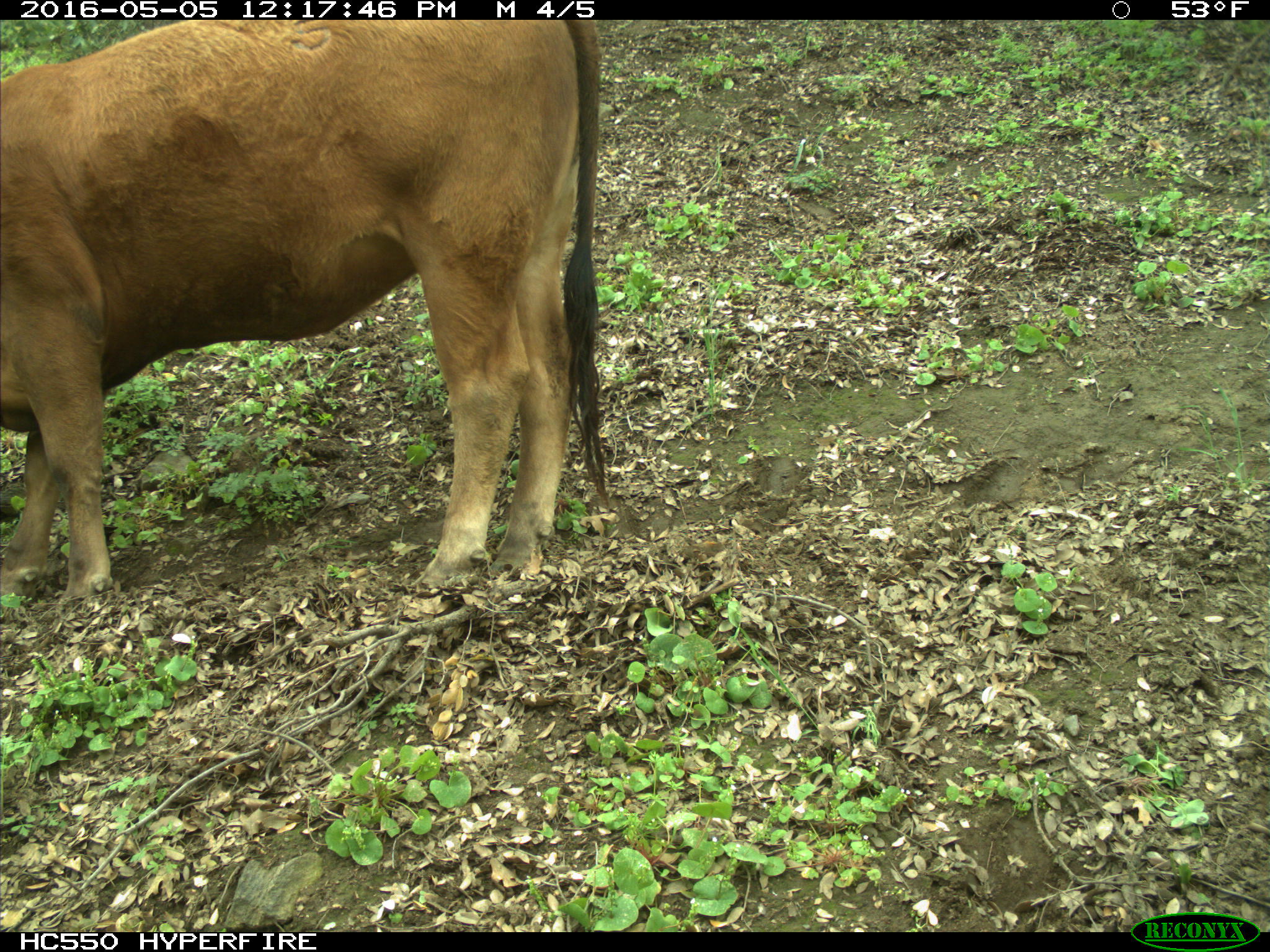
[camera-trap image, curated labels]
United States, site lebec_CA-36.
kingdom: Animalia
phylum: Chordata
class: Mammalia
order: Artiodactyla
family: Bovidae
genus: Bos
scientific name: Bos taurus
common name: domestic cow